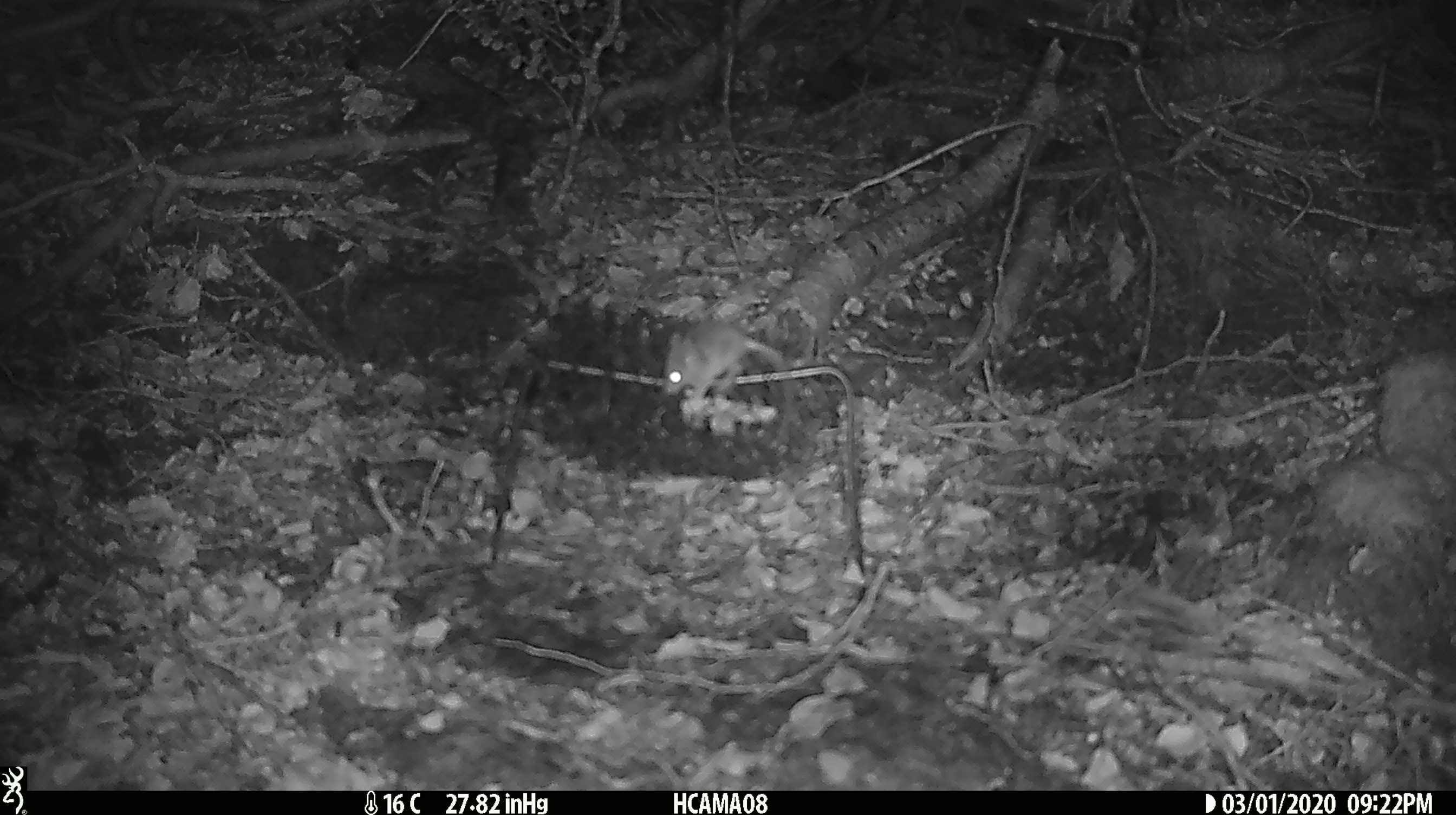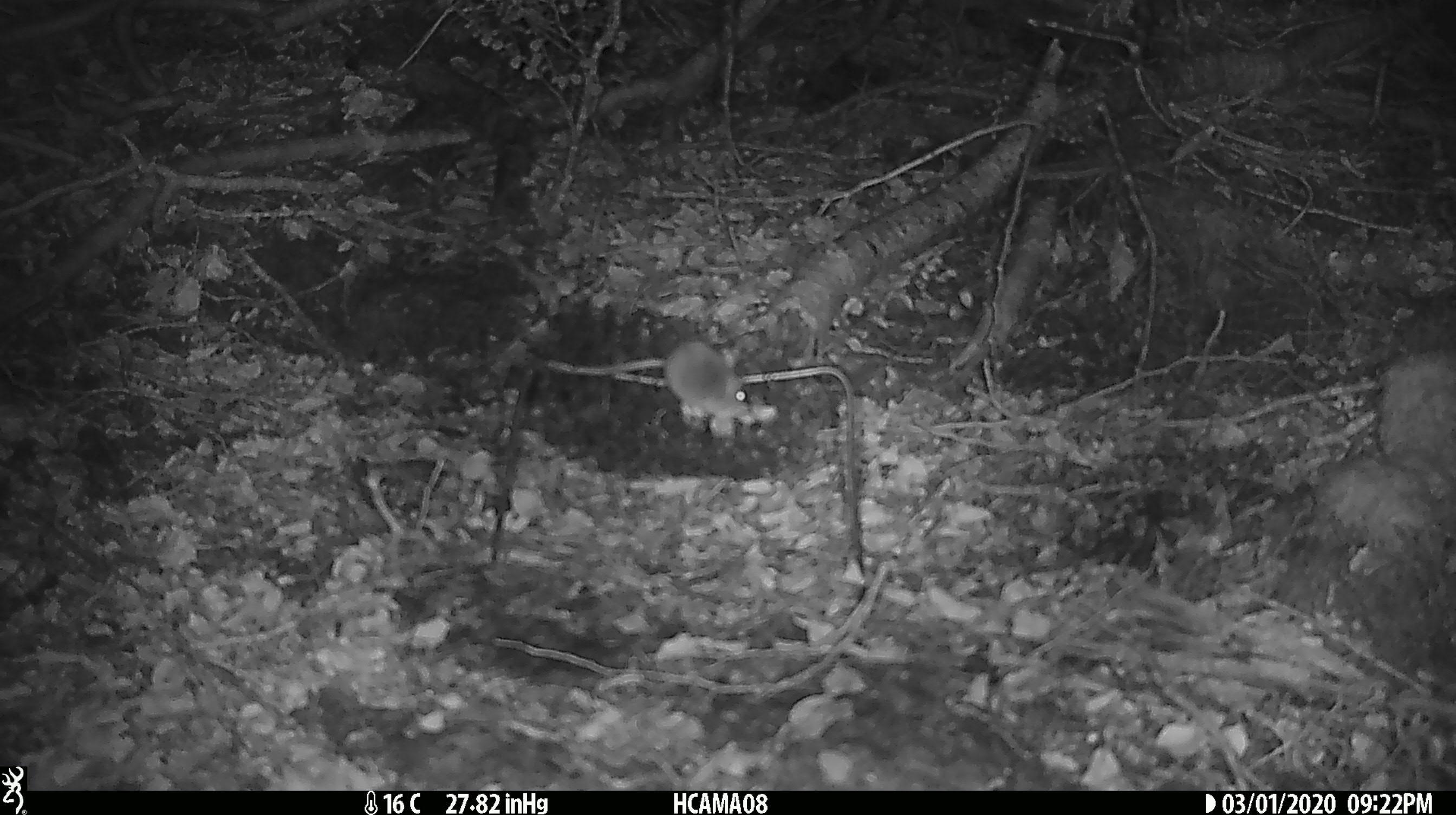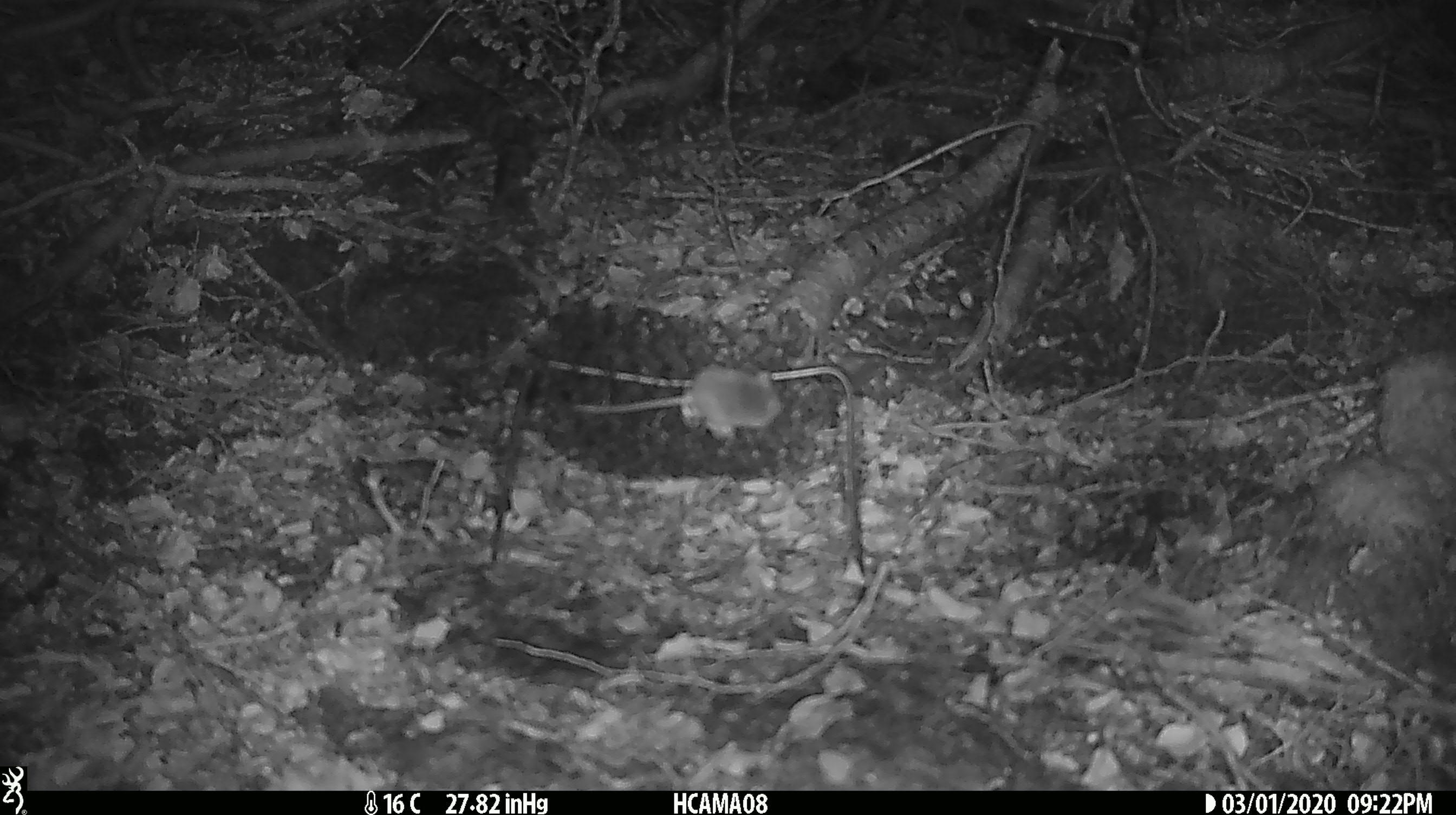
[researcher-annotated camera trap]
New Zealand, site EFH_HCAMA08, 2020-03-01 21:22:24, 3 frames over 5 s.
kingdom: Animalia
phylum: Chordata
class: Mammalia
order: Rodentia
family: Muridae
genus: Mus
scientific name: Mus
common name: mouse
Mouse (Mus).